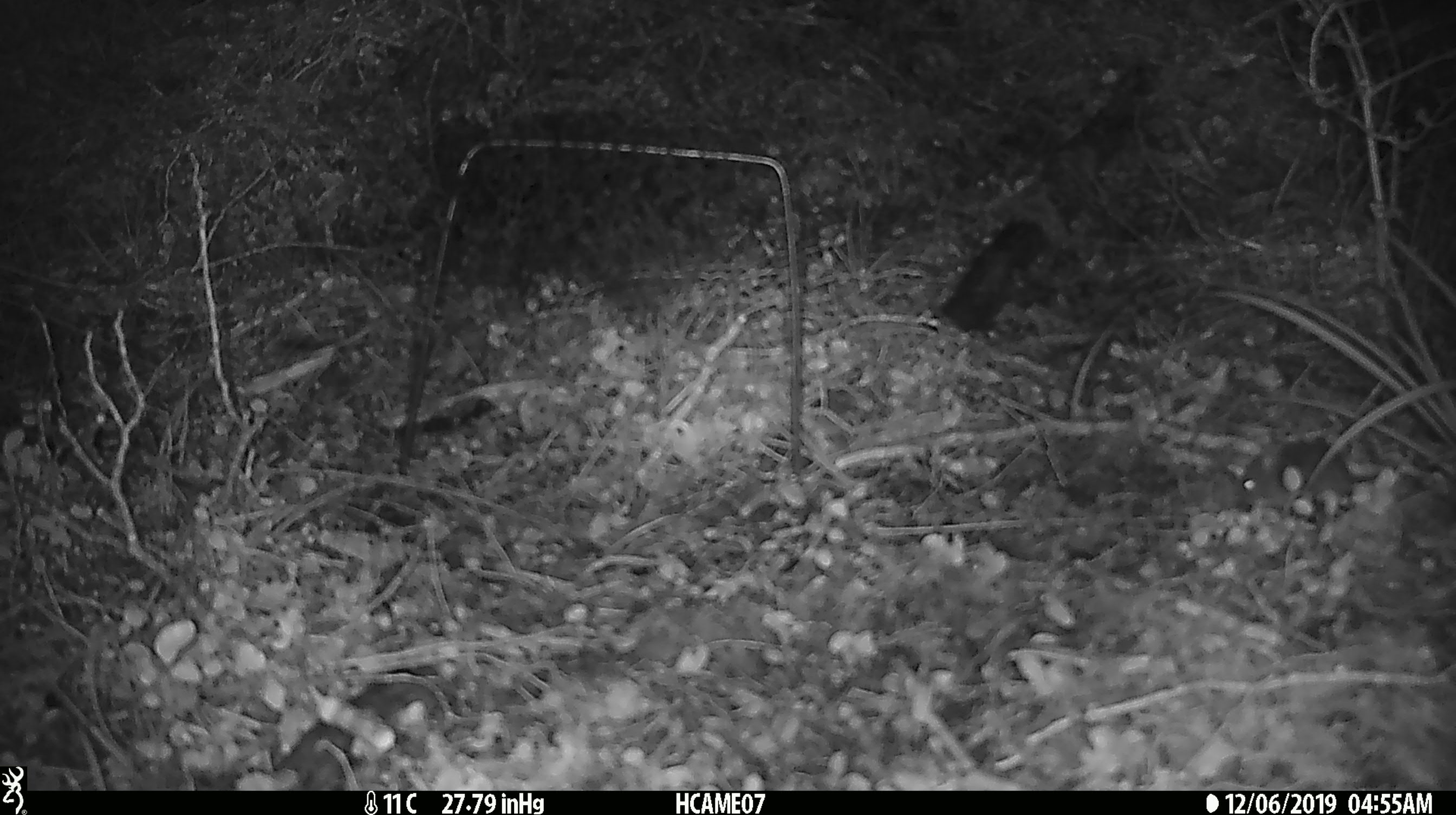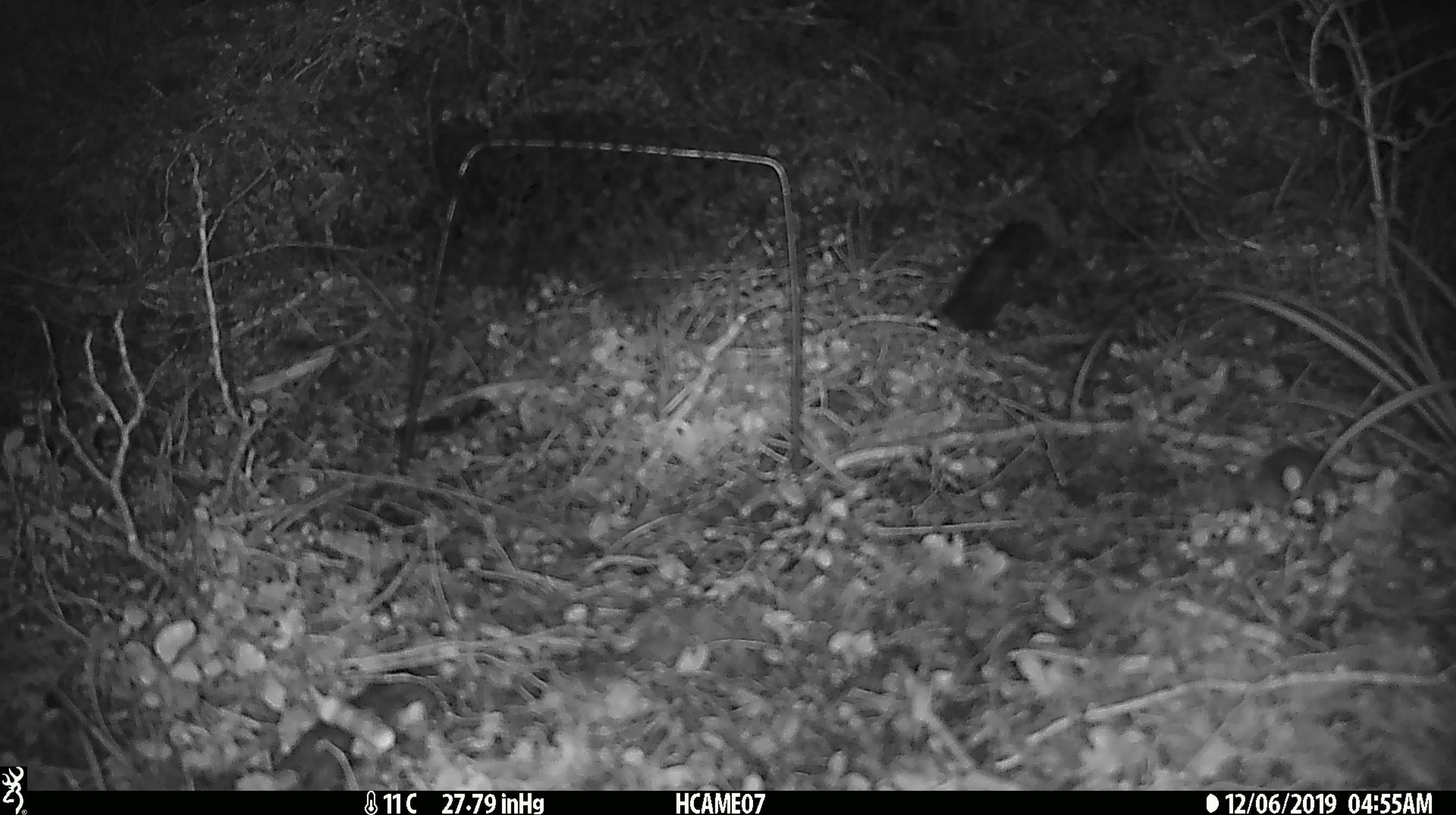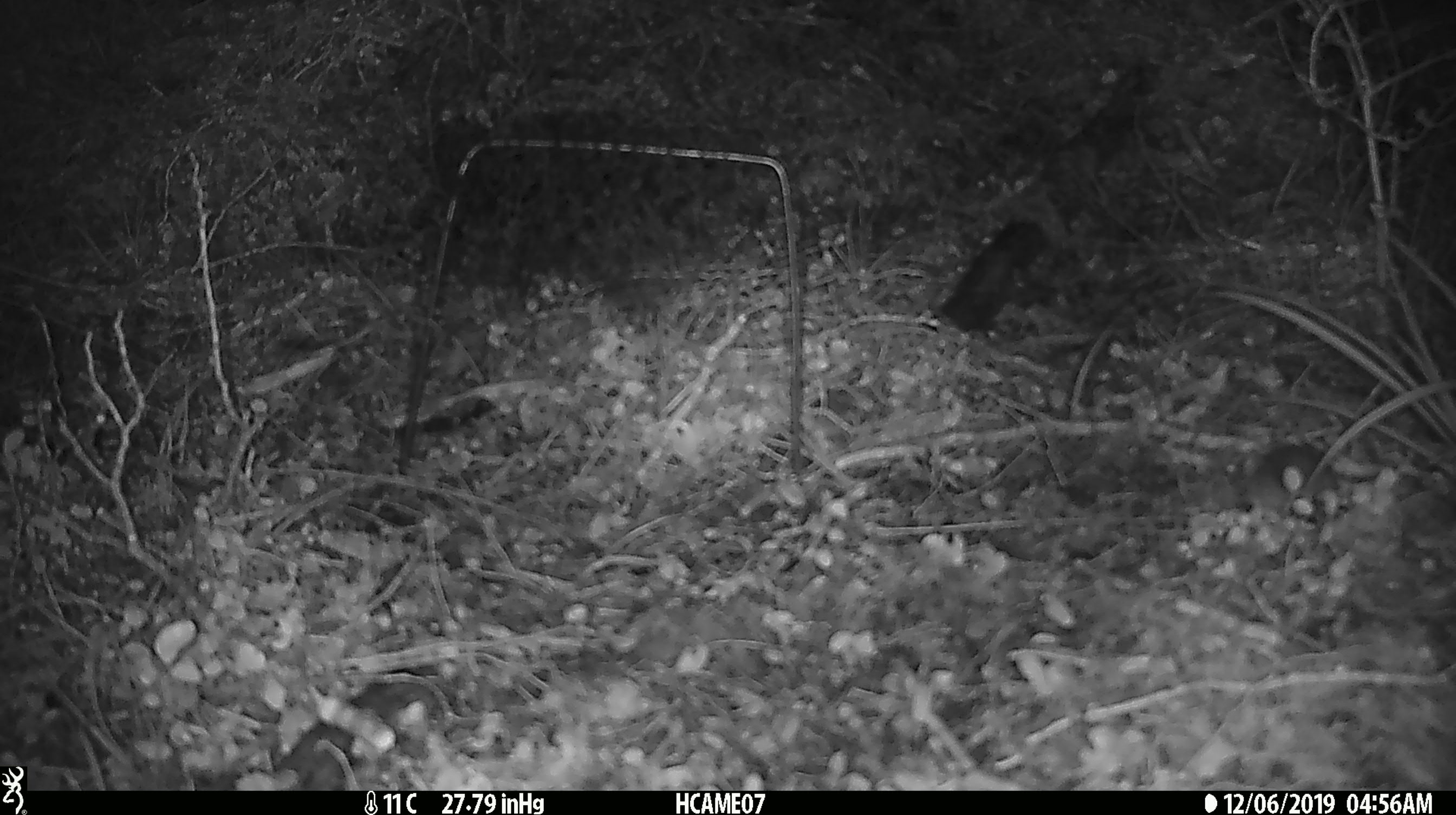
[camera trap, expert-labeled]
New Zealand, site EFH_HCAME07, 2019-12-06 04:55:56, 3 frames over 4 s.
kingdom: Animalia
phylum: Chordata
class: Mammalia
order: Rodentia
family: Muridae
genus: Mus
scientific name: Mus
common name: mouse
Mouse (Mus).